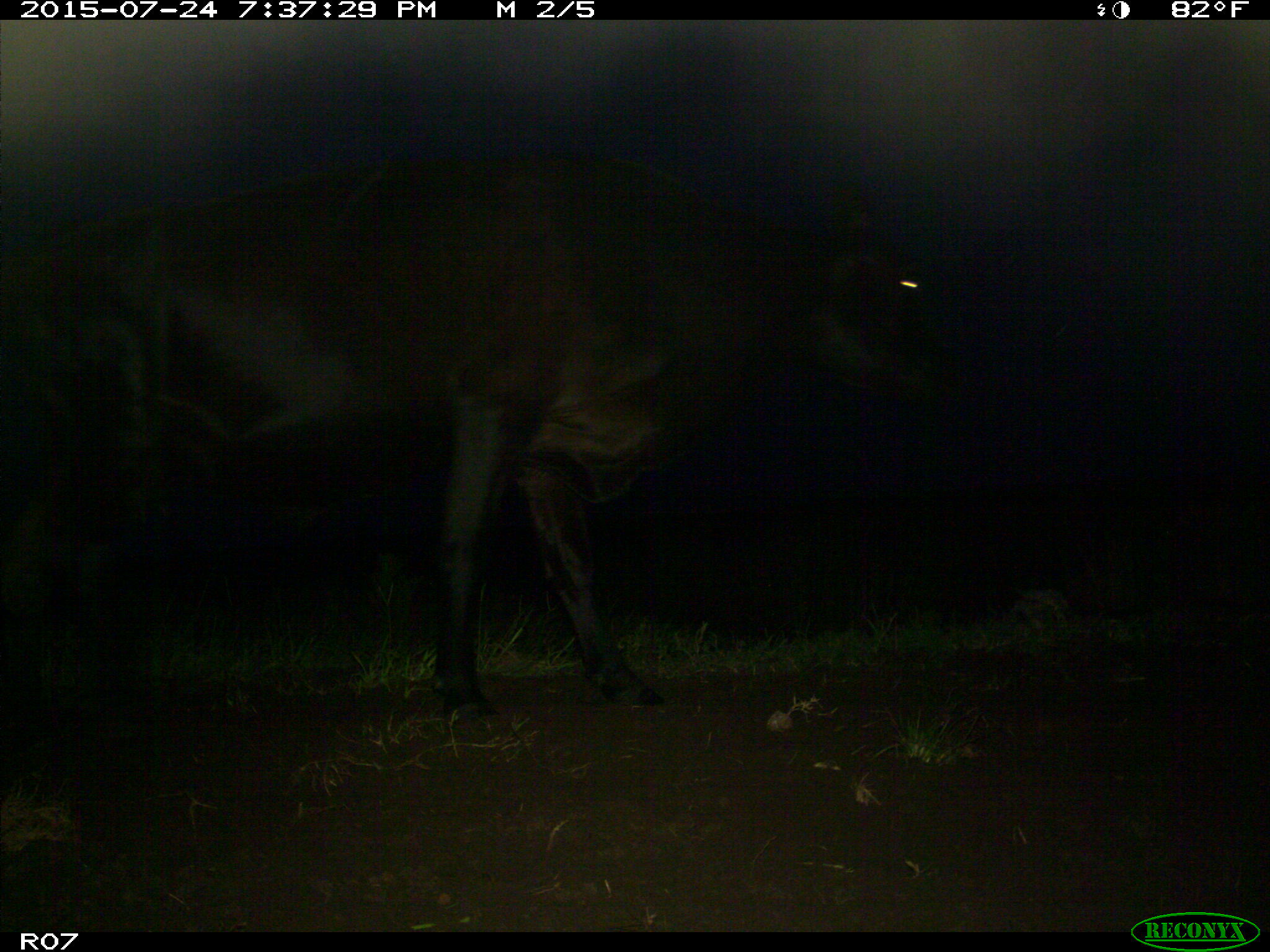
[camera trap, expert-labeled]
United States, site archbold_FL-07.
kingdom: Animalia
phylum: Chordata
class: Mammalia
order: Artiodactyla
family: Bovidae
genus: Bos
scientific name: Bos taurus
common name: domestic cow